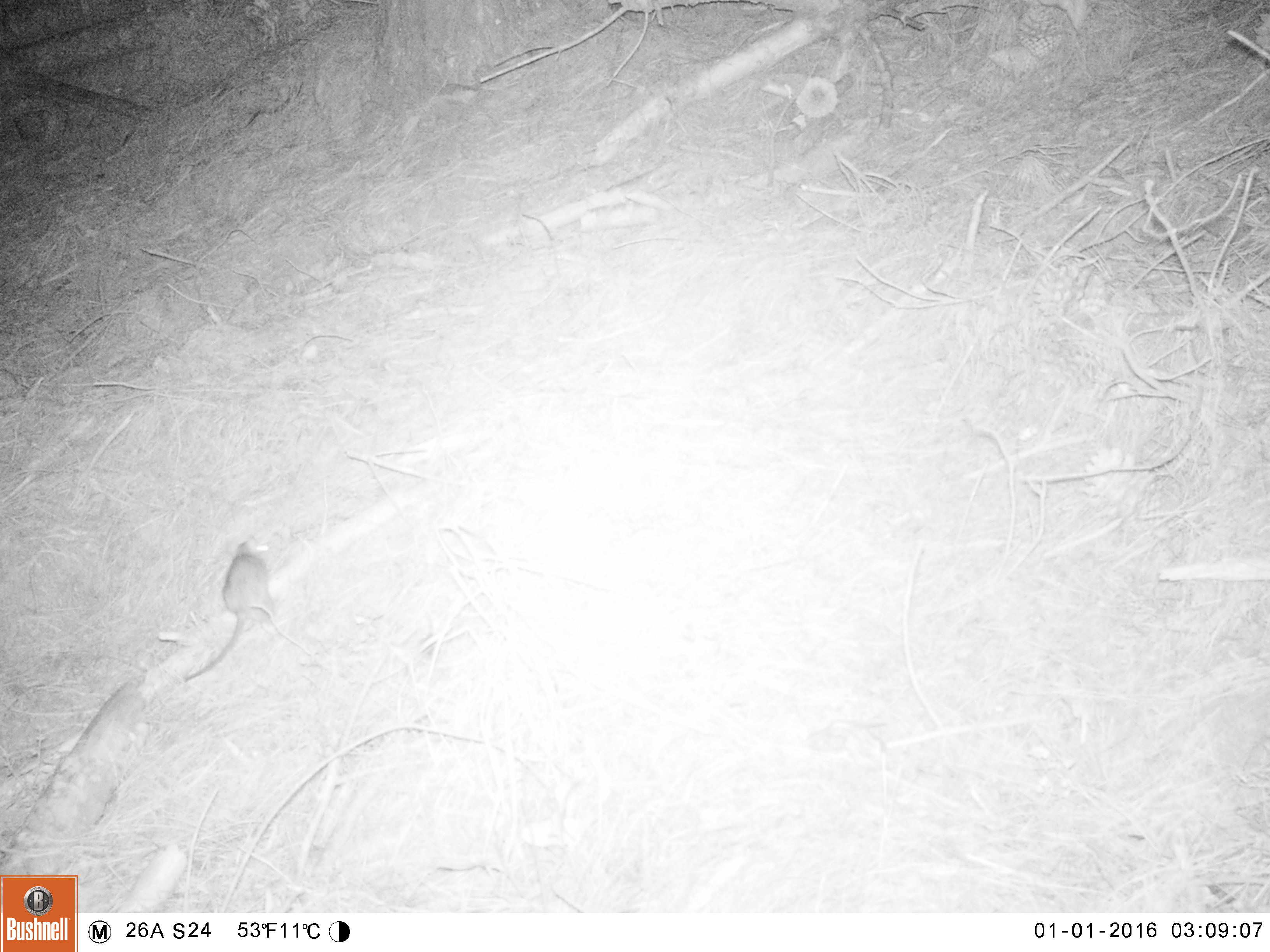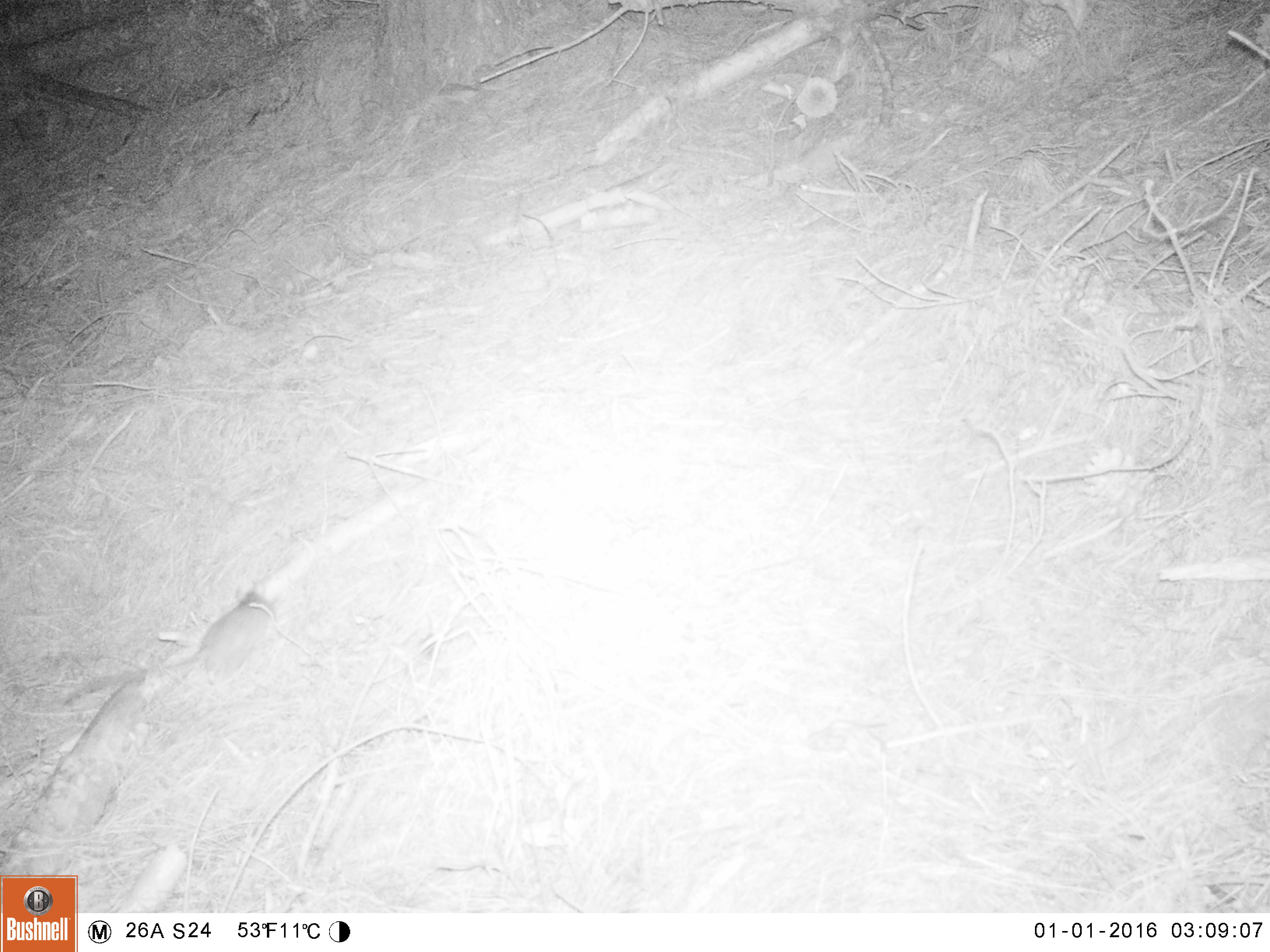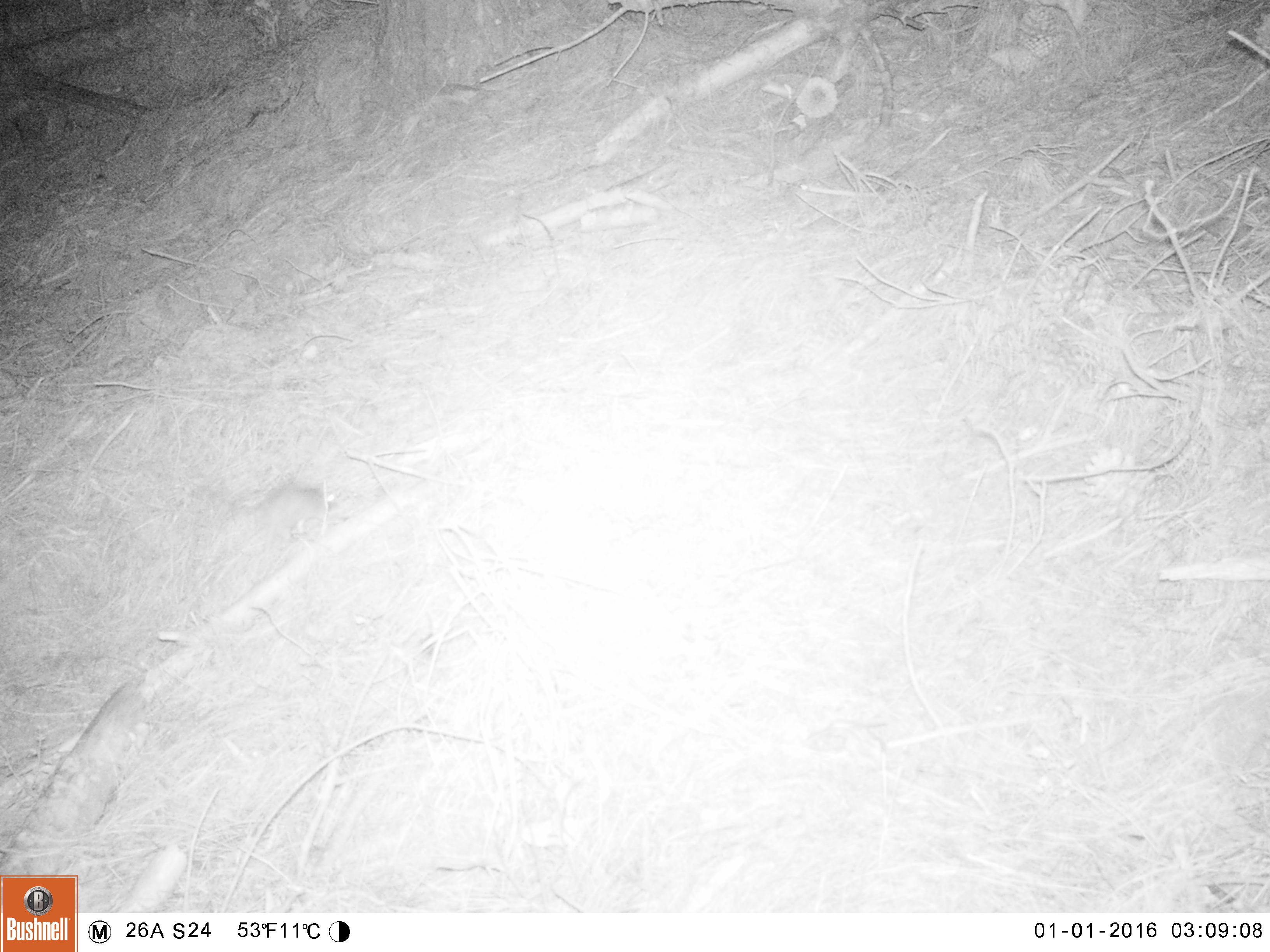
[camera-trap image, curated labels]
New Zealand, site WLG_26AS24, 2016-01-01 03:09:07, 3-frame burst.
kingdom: Animalia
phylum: Chordata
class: Mammalia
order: Rodentia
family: Muridae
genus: Rattus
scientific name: Rattus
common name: rat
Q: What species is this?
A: Rat (Rattus).